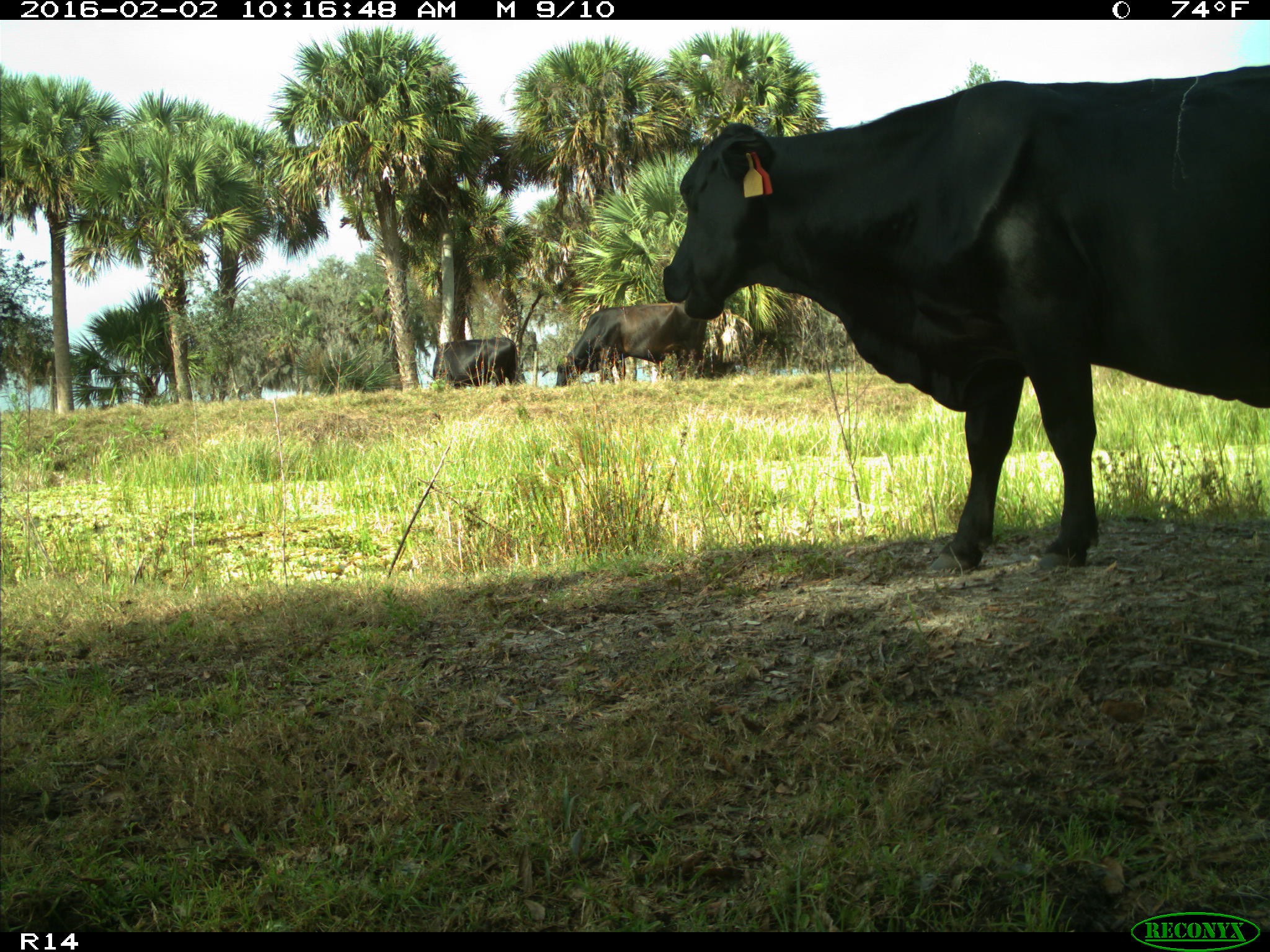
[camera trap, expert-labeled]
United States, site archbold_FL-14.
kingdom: Animalia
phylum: Chordata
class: Mammalia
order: Artiodactyla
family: Bovidae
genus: Bos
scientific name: Bos taurus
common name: domestic cow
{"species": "Bos taurus (domestic cow)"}